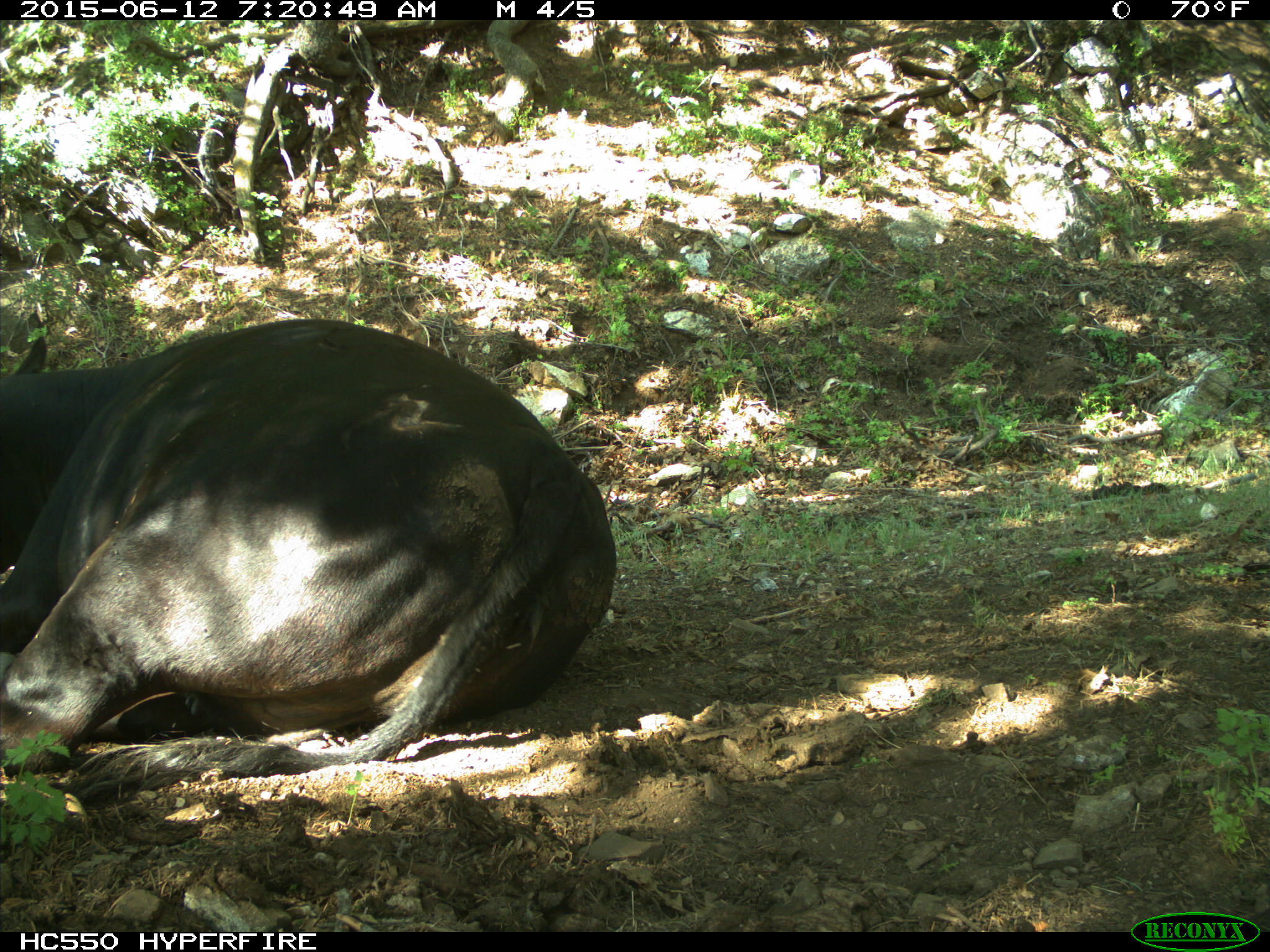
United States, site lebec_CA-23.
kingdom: Animalia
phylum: Chordata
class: Mammalia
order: Artiodactyla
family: Bovidae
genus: Bos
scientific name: Bos taurus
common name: domestic cow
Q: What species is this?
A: Bos taurus (domestic cow).